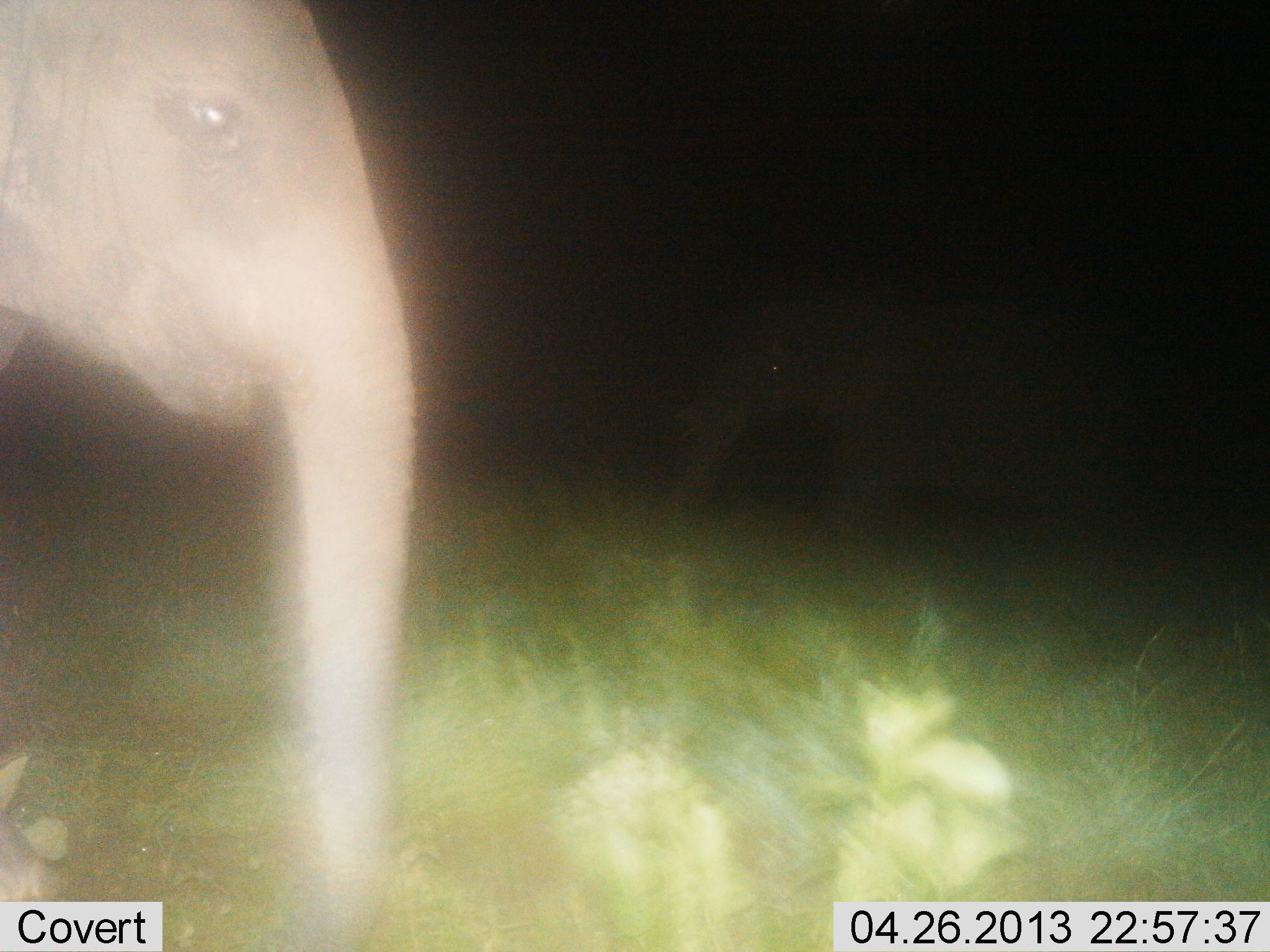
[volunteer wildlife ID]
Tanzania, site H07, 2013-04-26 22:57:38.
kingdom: Animalia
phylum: Chordata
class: Mammalia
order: Proboscidea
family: Elephantidae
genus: Loxodonta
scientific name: Loxodonta africana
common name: african bush elephant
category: elephant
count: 2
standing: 100%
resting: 0%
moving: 0%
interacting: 0%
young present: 50%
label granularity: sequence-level